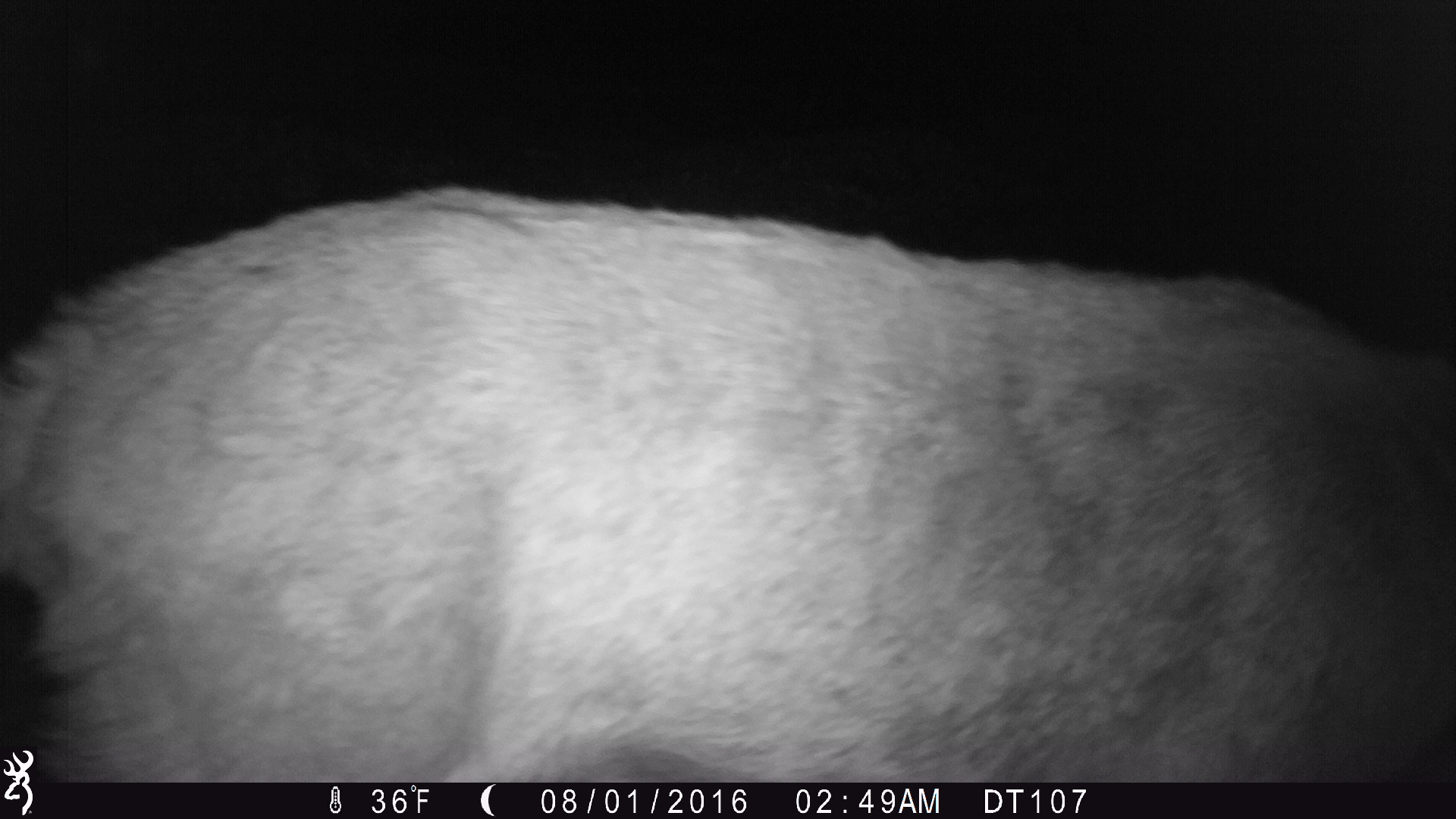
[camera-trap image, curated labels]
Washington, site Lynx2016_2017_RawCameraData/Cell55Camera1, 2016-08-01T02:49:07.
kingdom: Animalia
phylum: Chordata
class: Mammalia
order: Artiodactyla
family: Cervidae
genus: Odocoileus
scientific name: Odocoileus hemionus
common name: mule deer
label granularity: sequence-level